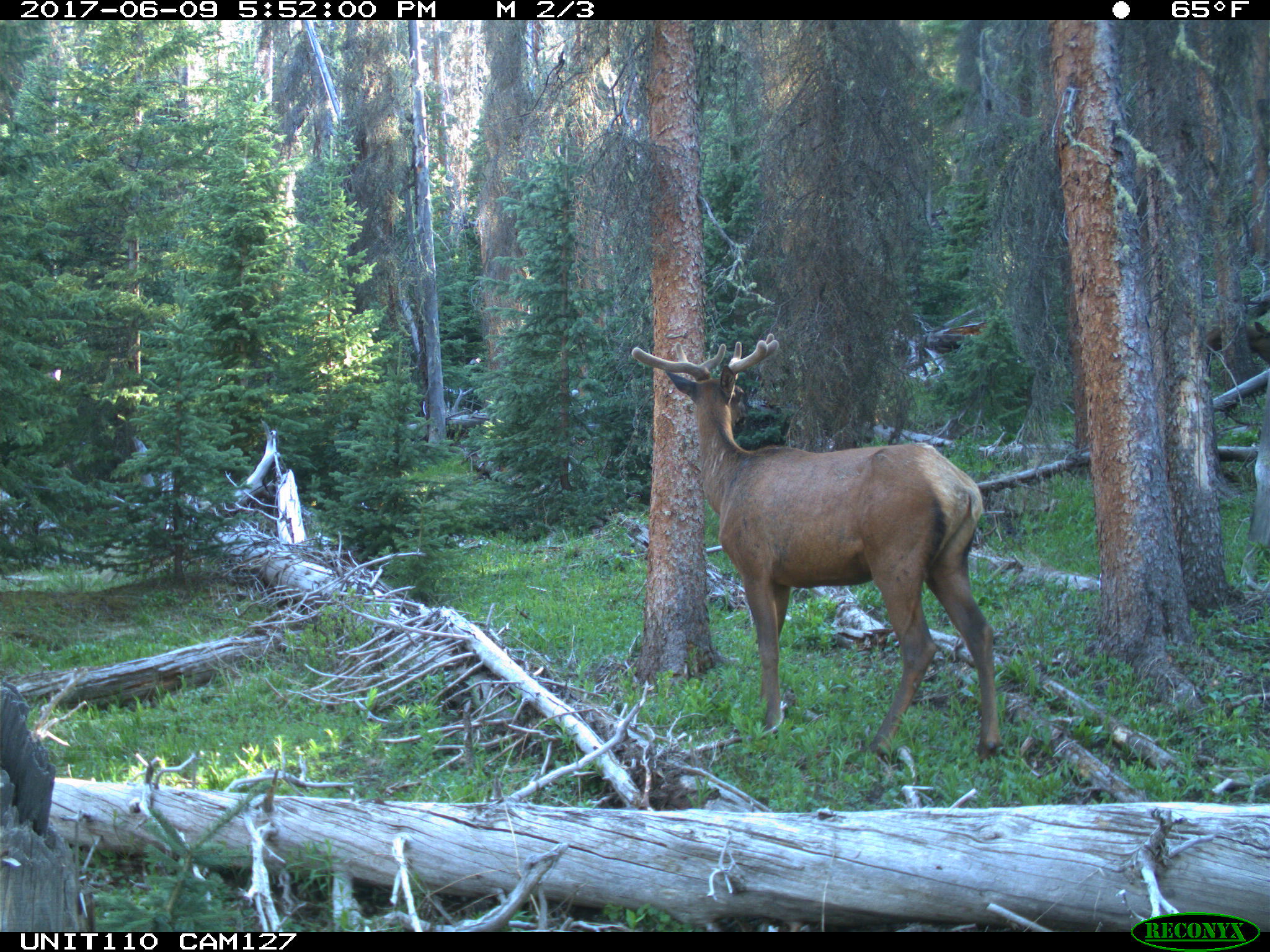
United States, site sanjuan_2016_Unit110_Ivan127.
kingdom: Animalia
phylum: Chordata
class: Mammalia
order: Artiodactyla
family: Cervidae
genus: Cervus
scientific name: Cervus elaphus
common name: red deer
Cervus elaphus (red deer).